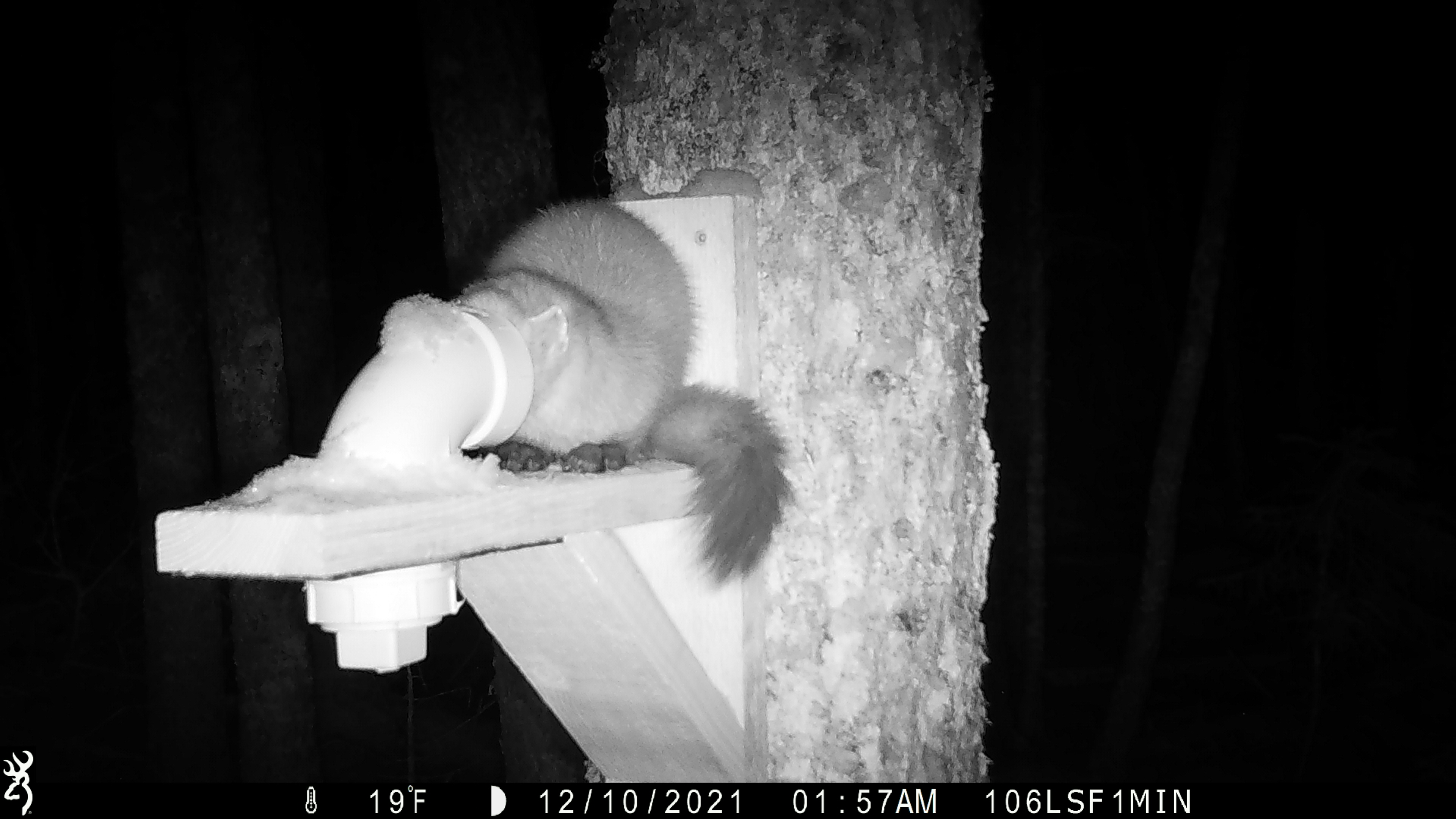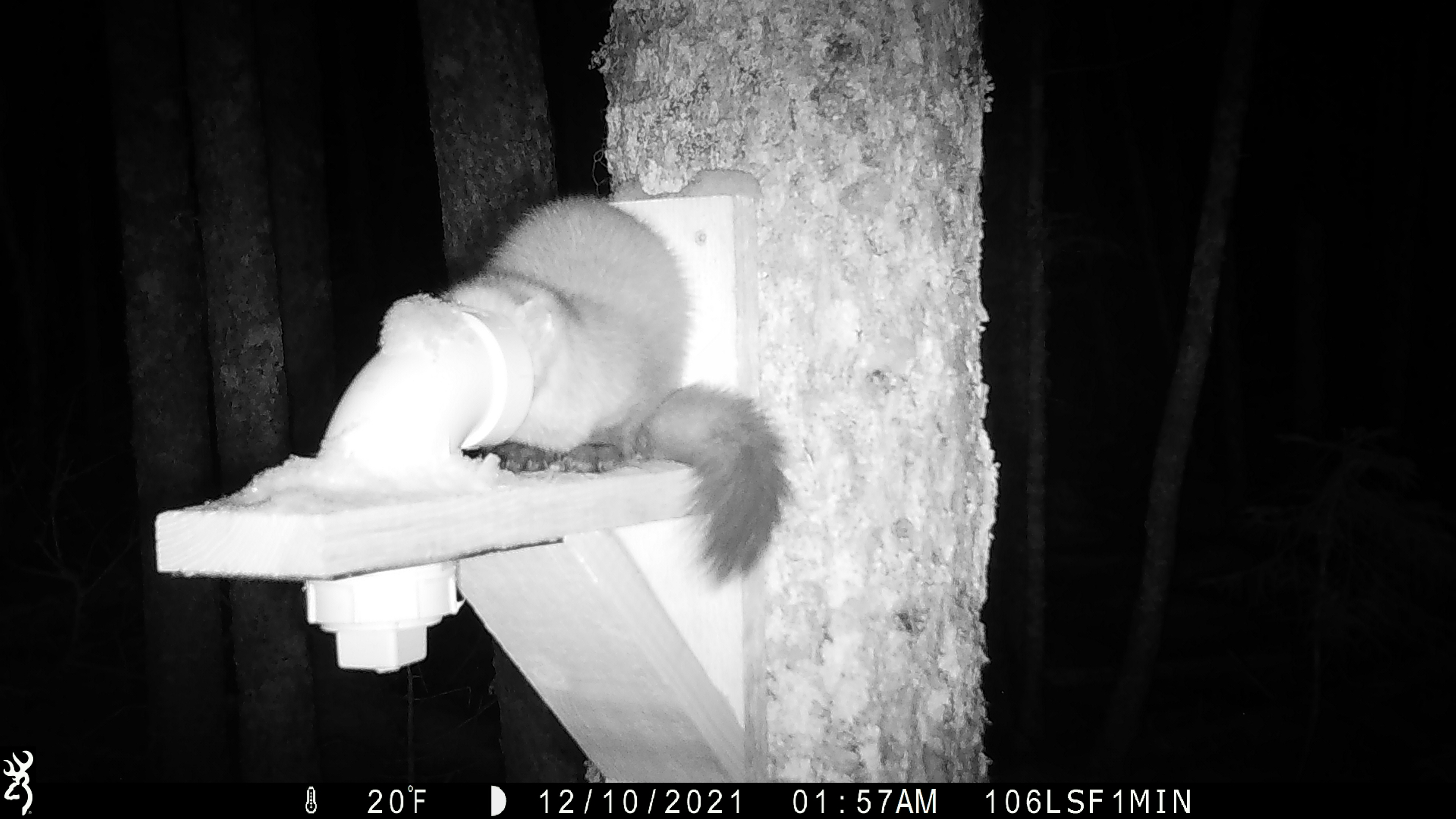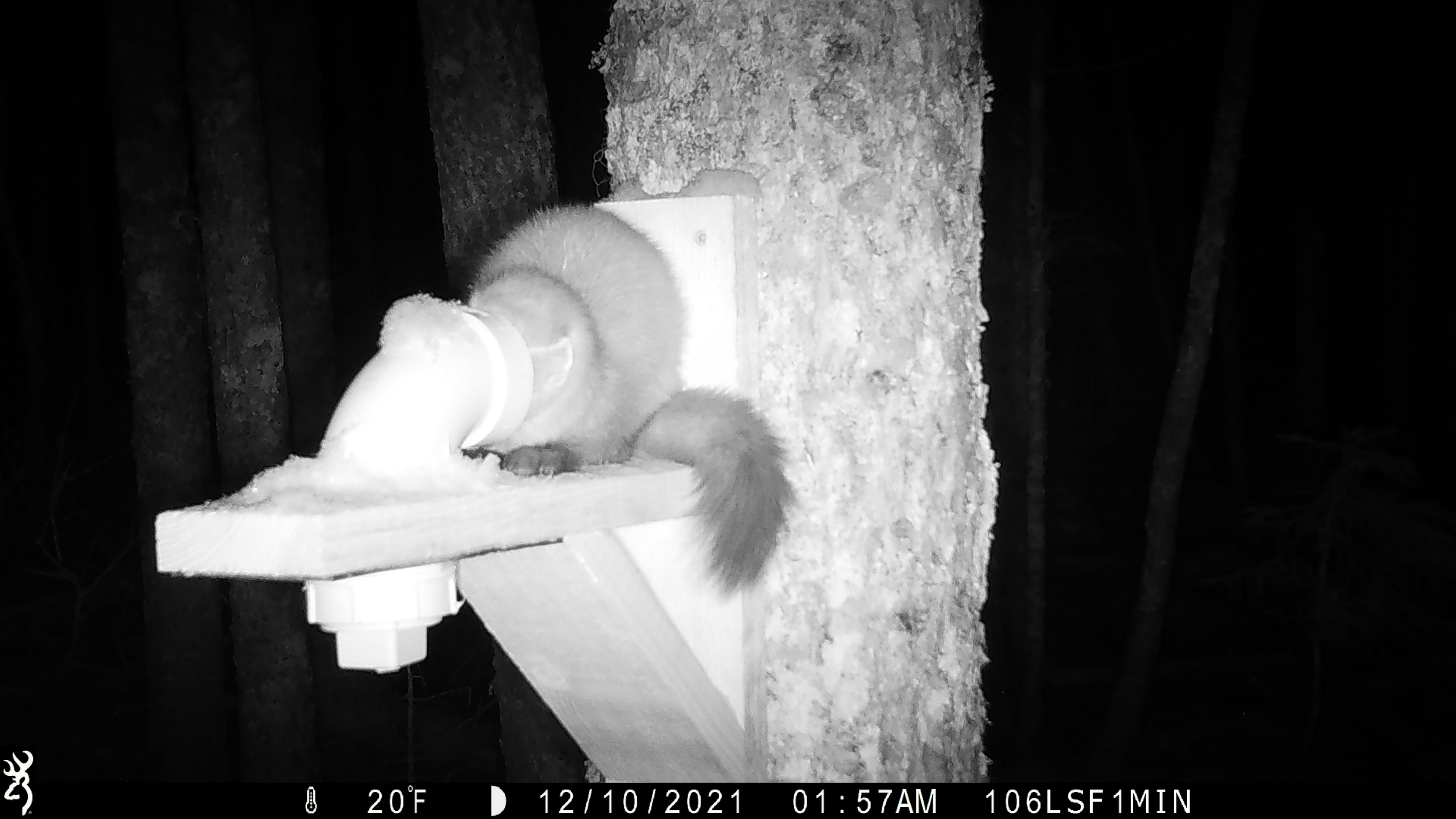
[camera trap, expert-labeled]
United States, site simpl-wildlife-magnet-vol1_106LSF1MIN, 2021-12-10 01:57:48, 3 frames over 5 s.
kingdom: Animalia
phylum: Chordata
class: Mammalia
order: Carnivora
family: Mustelidae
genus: Martes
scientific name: Martes americana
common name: american marten